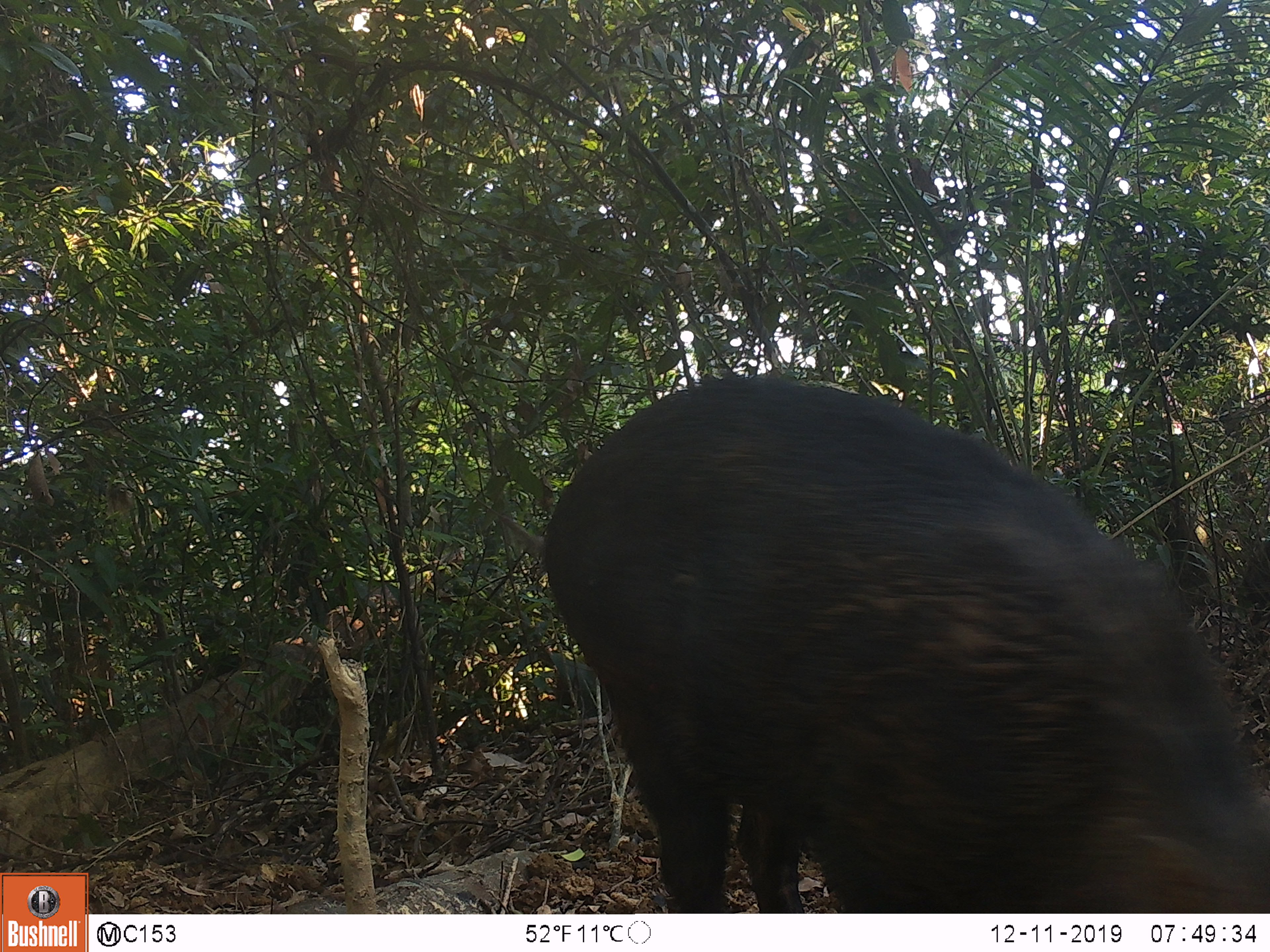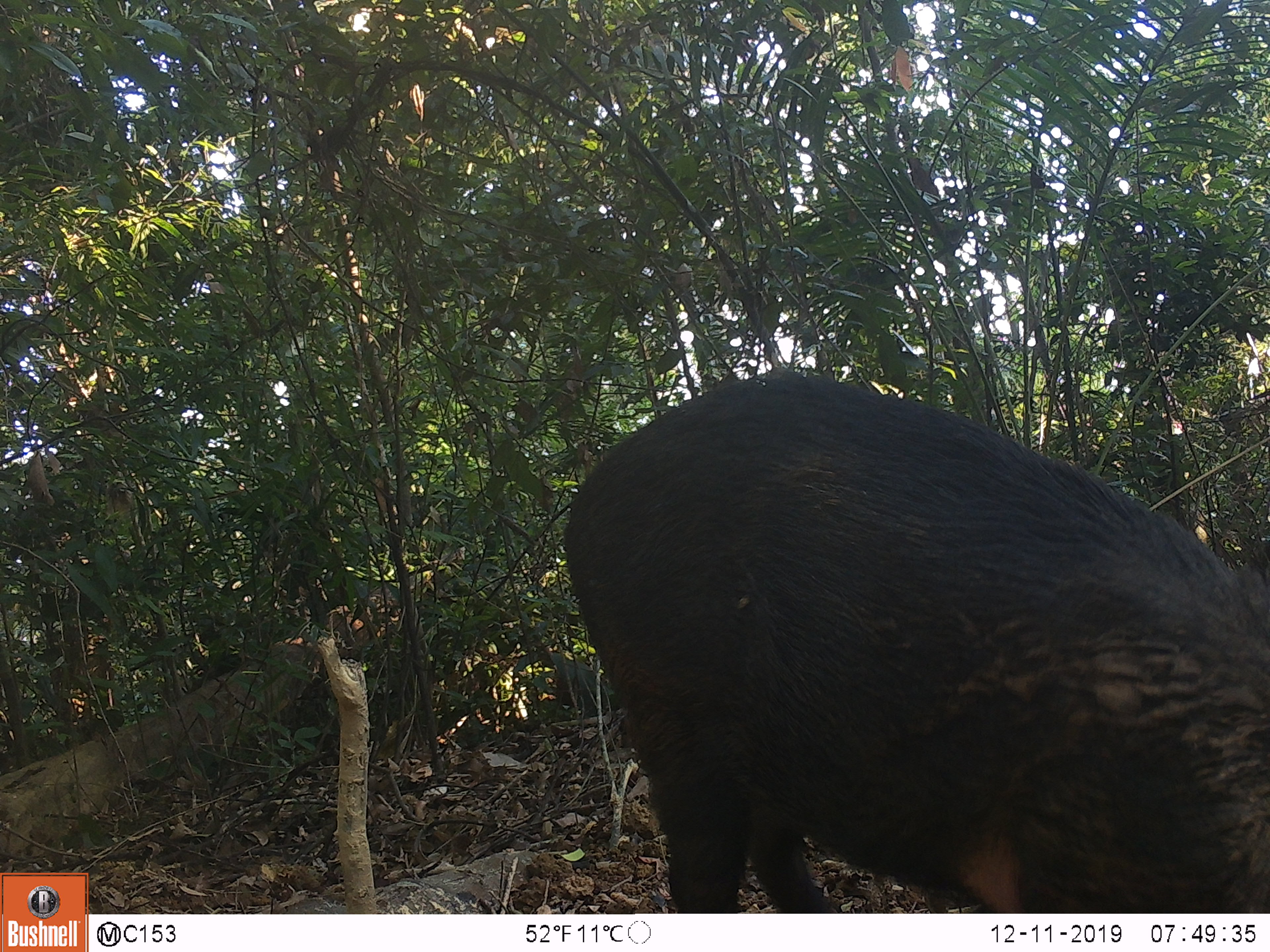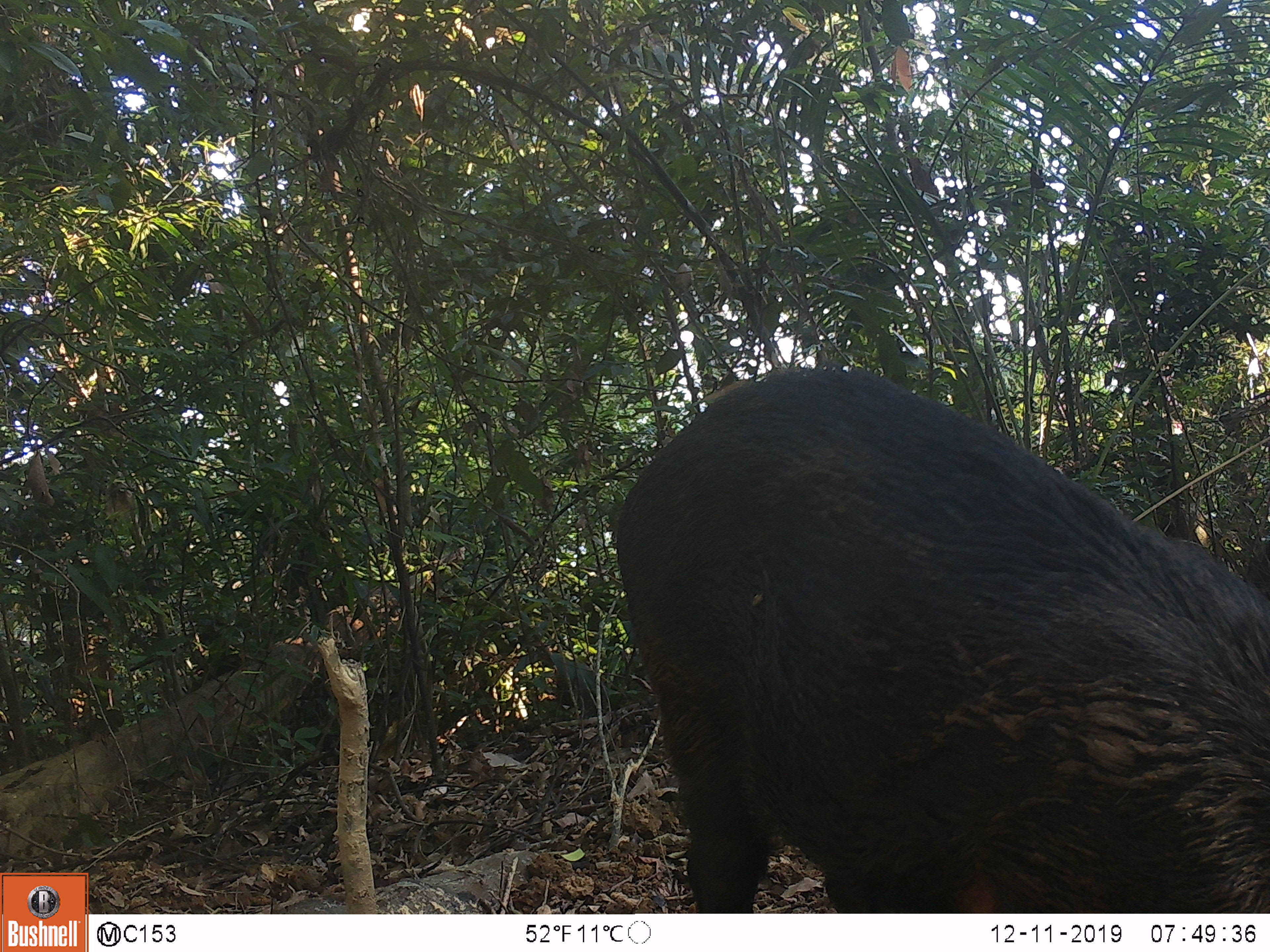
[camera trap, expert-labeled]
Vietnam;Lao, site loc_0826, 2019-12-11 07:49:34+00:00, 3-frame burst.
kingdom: Animalia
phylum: Chordata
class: Mammalia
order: Artiodactyla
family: Suidae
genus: Sus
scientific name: Sus scrofa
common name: eurasian wild pig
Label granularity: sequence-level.